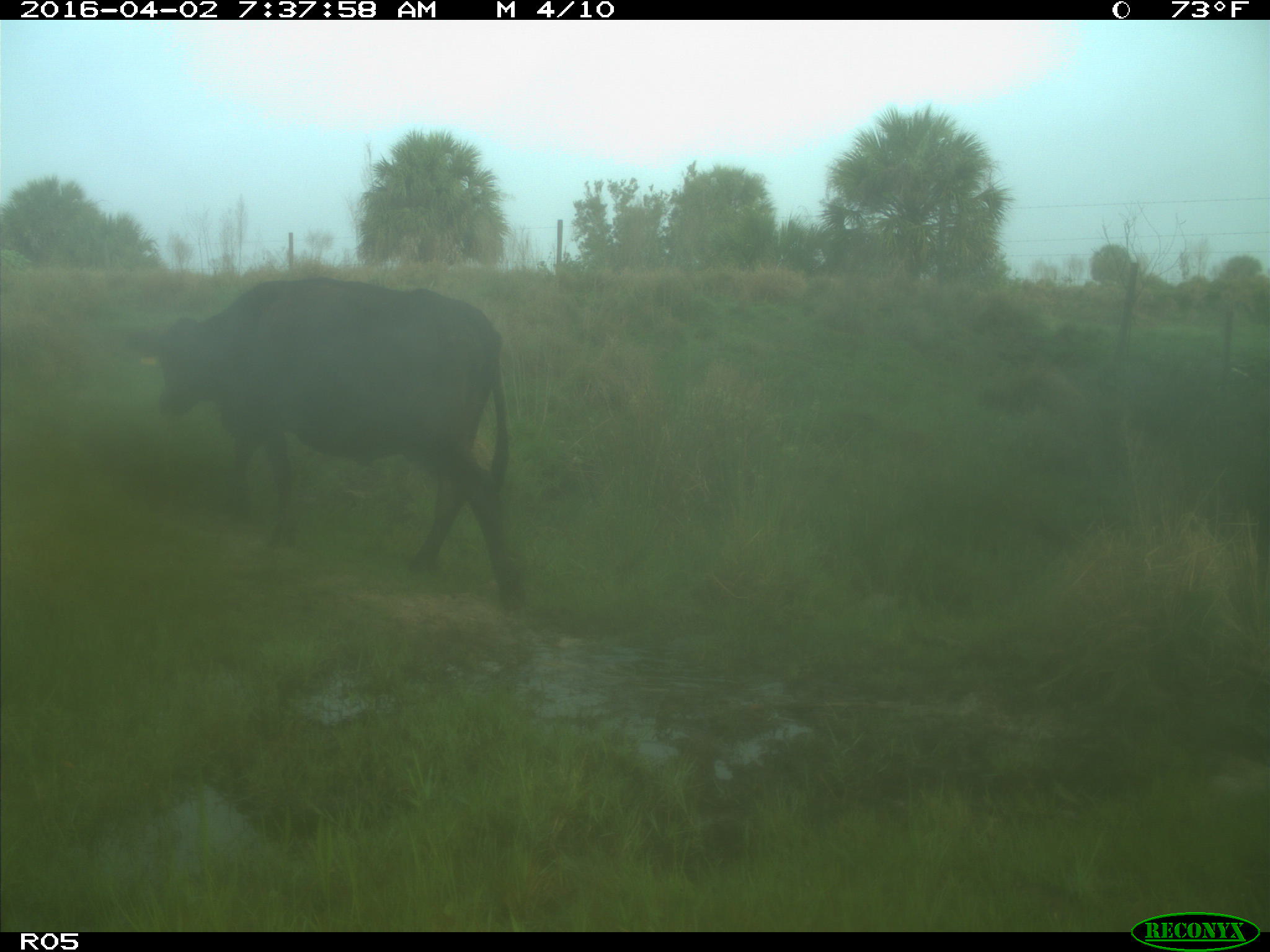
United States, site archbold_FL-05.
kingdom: Animalia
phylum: Chordata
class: Mammalia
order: Artiodactyla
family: Bovidae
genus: Bos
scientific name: Bos taurus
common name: domestic cow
Bos taurus (domestic cow).